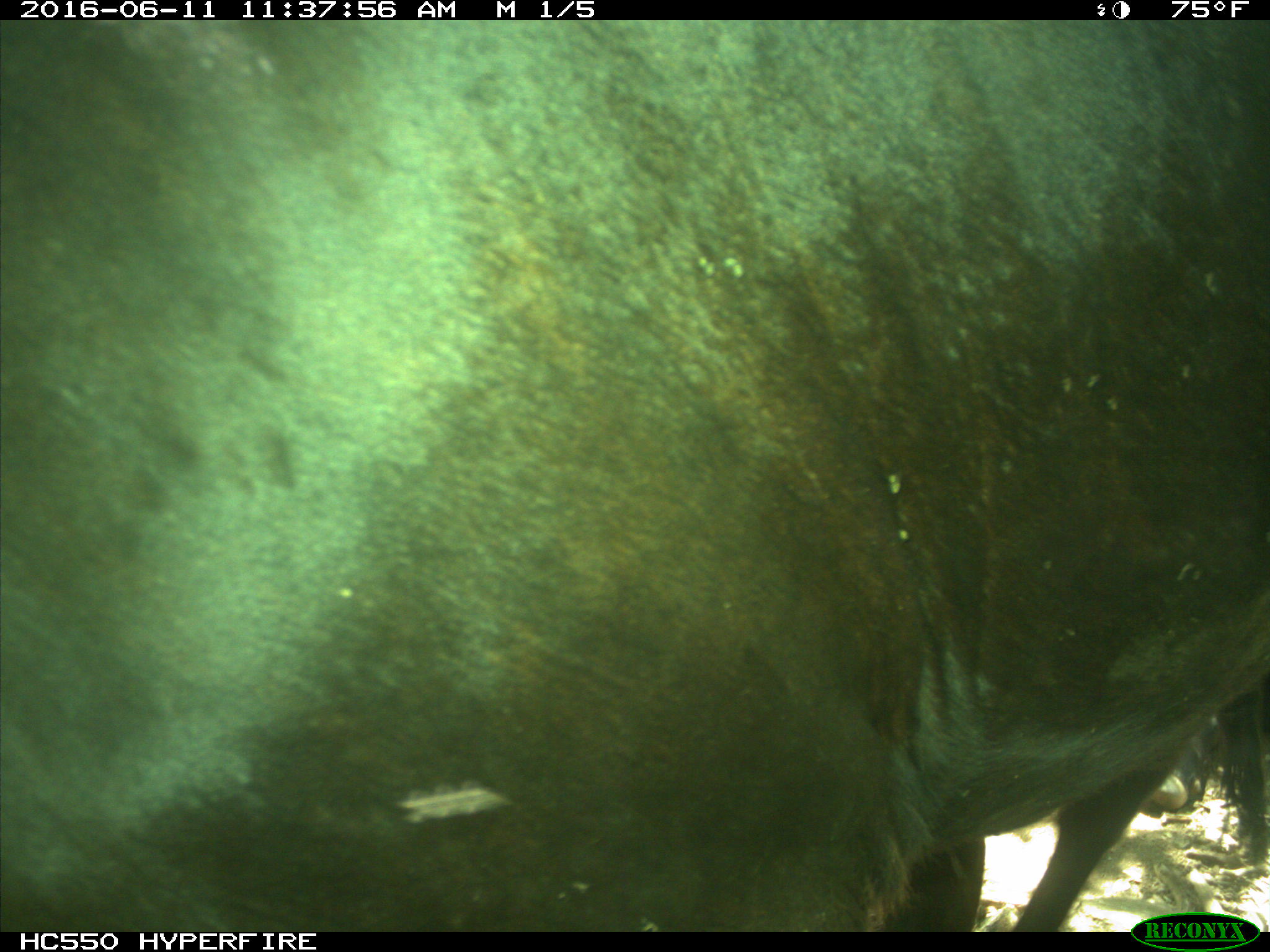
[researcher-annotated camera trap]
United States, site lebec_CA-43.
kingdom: Animalia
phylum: Chordata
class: Mammalia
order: Artiodactyla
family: Bovidae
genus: Bos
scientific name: Bos taurus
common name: domestic cow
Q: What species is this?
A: Bos taurus (domestic cow).